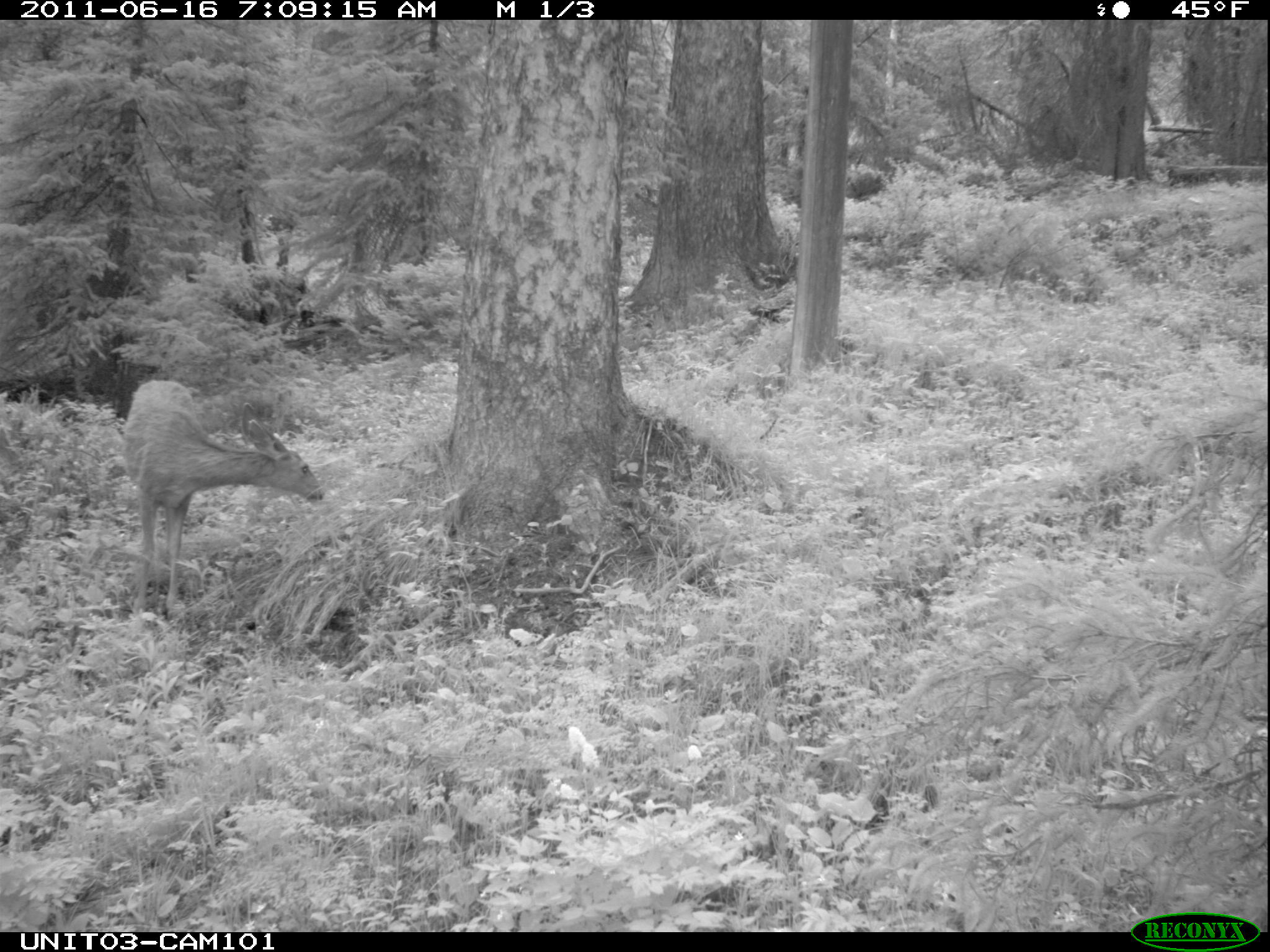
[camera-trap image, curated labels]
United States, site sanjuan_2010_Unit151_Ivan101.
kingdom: Animalia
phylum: Chordata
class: Mammalia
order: Artiodactyla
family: Cervidae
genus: Odocoileus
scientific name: Odocoileus hemionus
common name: mule deer